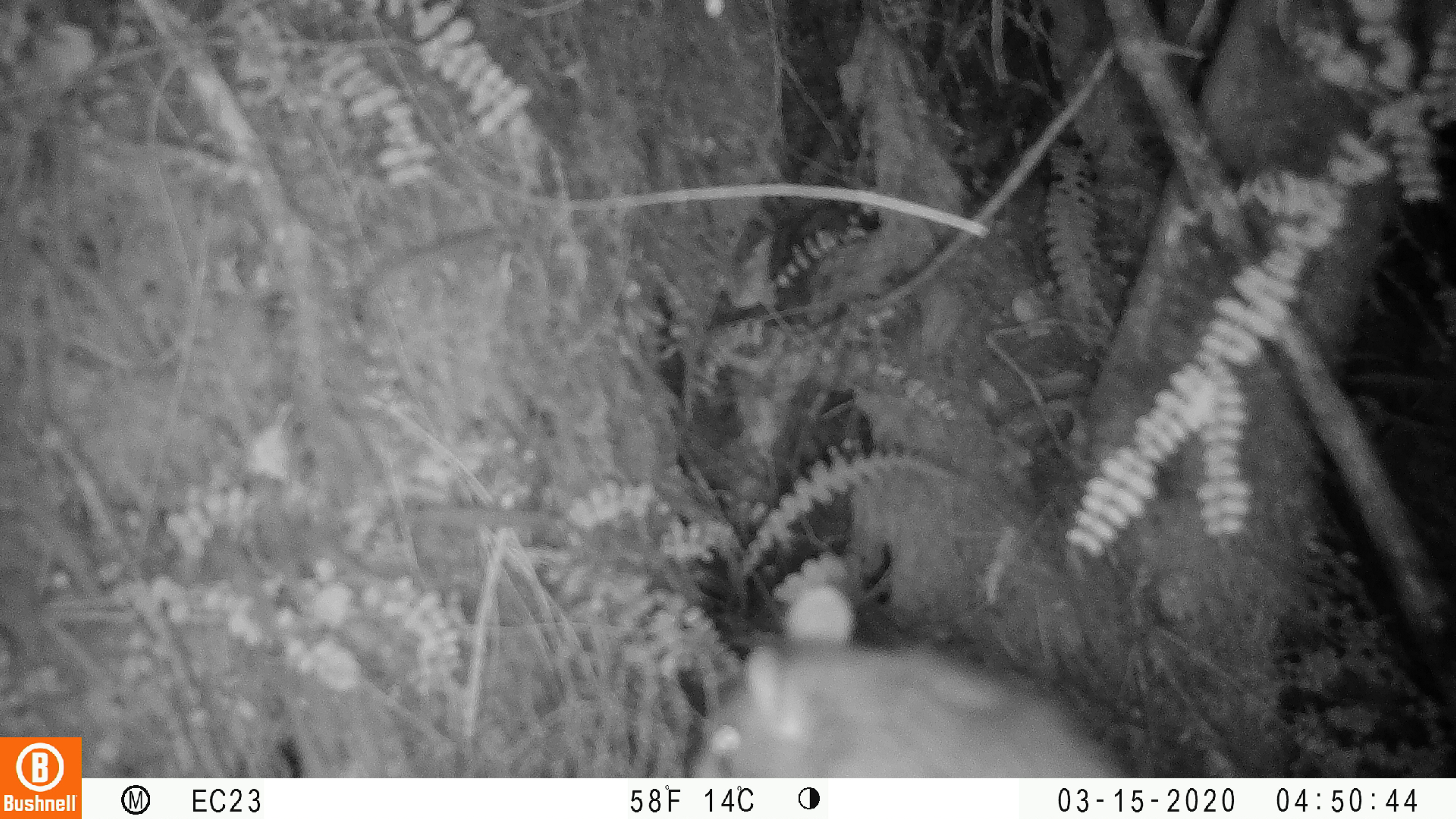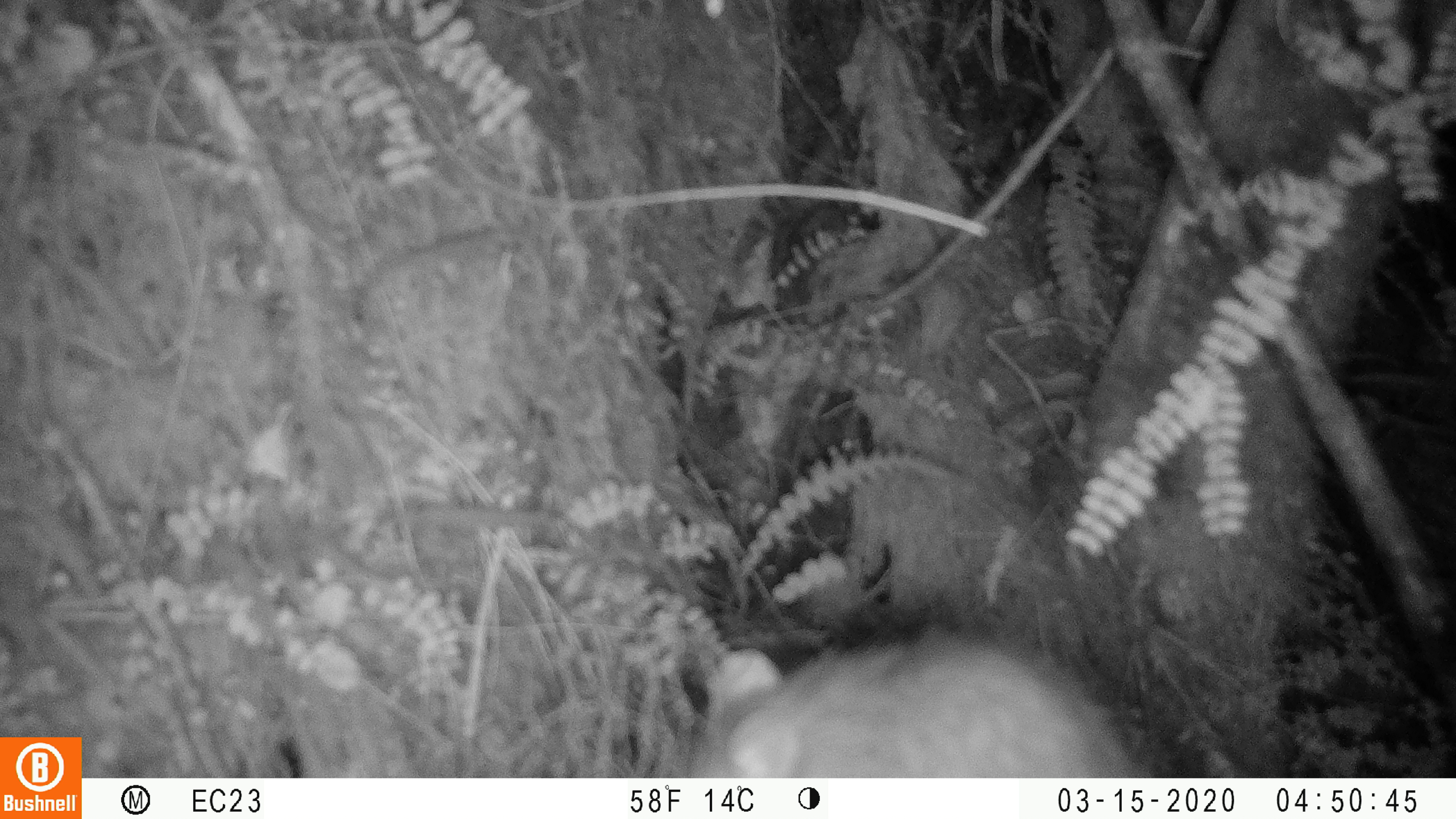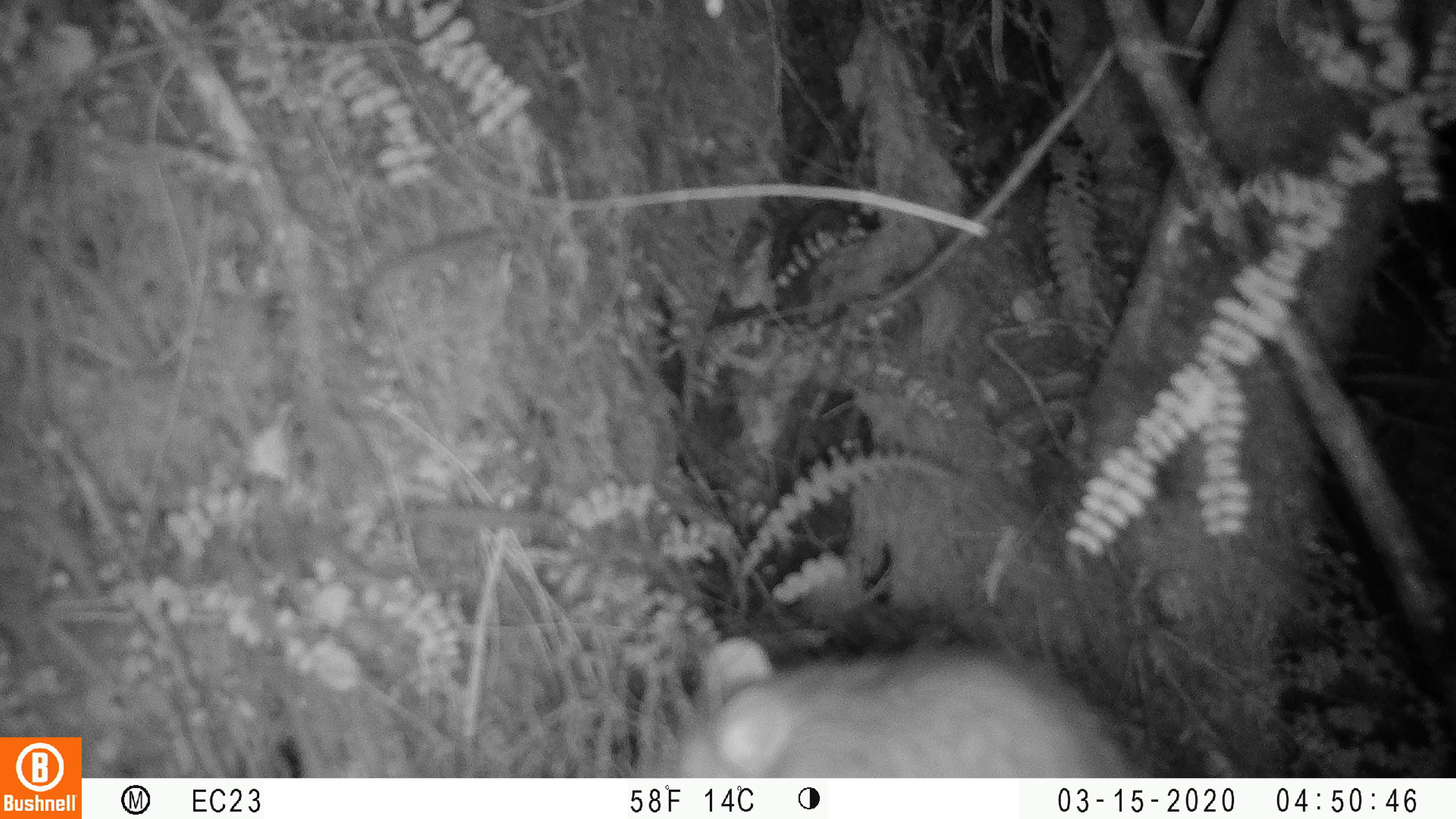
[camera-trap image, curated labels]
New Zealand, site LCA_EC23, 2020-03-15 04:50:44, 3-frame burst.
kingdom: Animalia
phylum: Chordata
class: Mammalia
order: Rodentia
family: Muridae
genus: Rattus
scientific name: Rattus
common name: rat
Rat (Rattus).